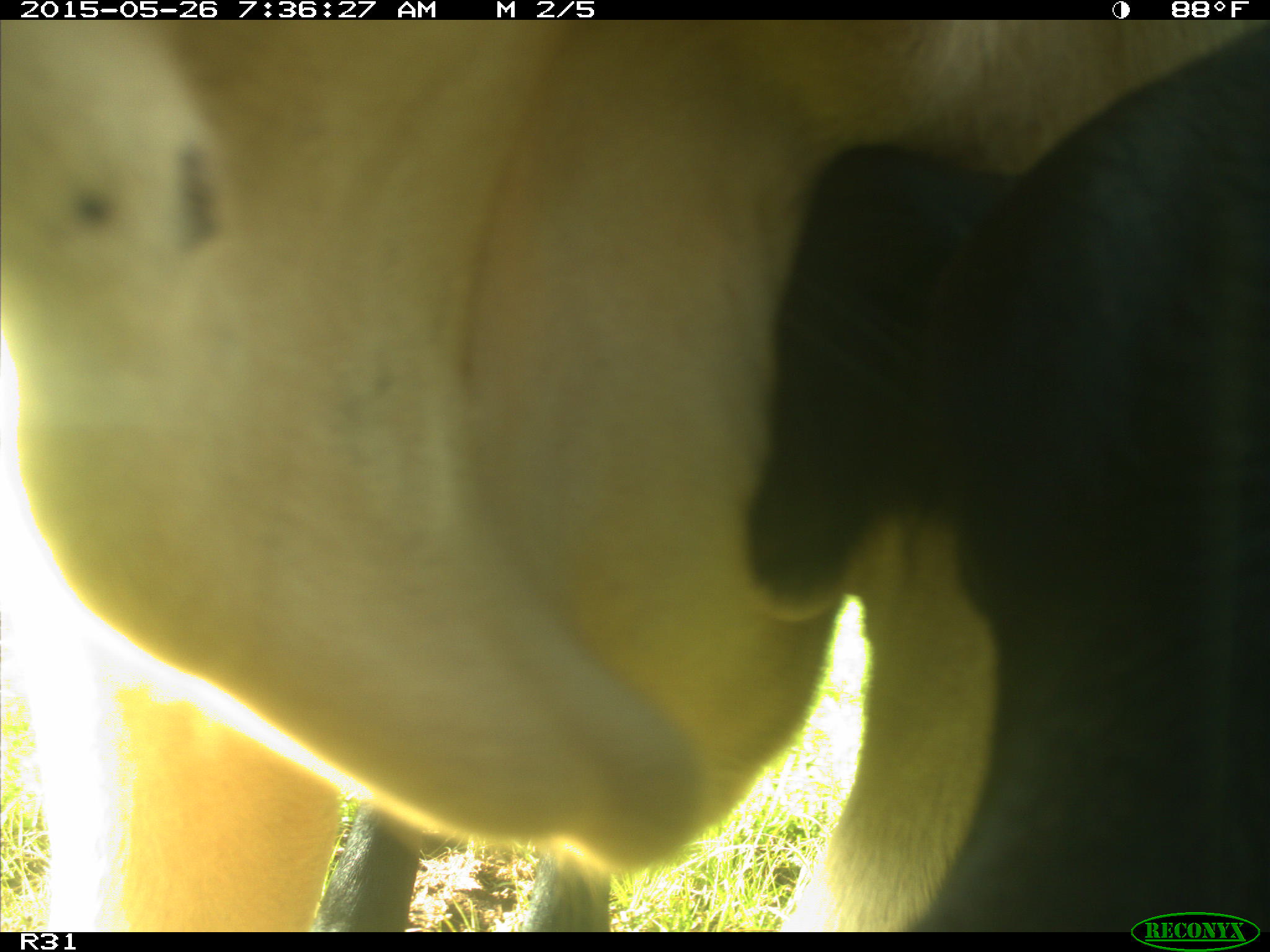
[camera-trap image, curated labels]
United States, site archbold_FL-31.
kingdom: Animalia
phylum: Chordata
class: Mammalia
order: Artiodactyla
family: Bovidae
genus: Bos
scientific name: Bos taurus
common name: domestic cow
Bos taurus (domestic cow).